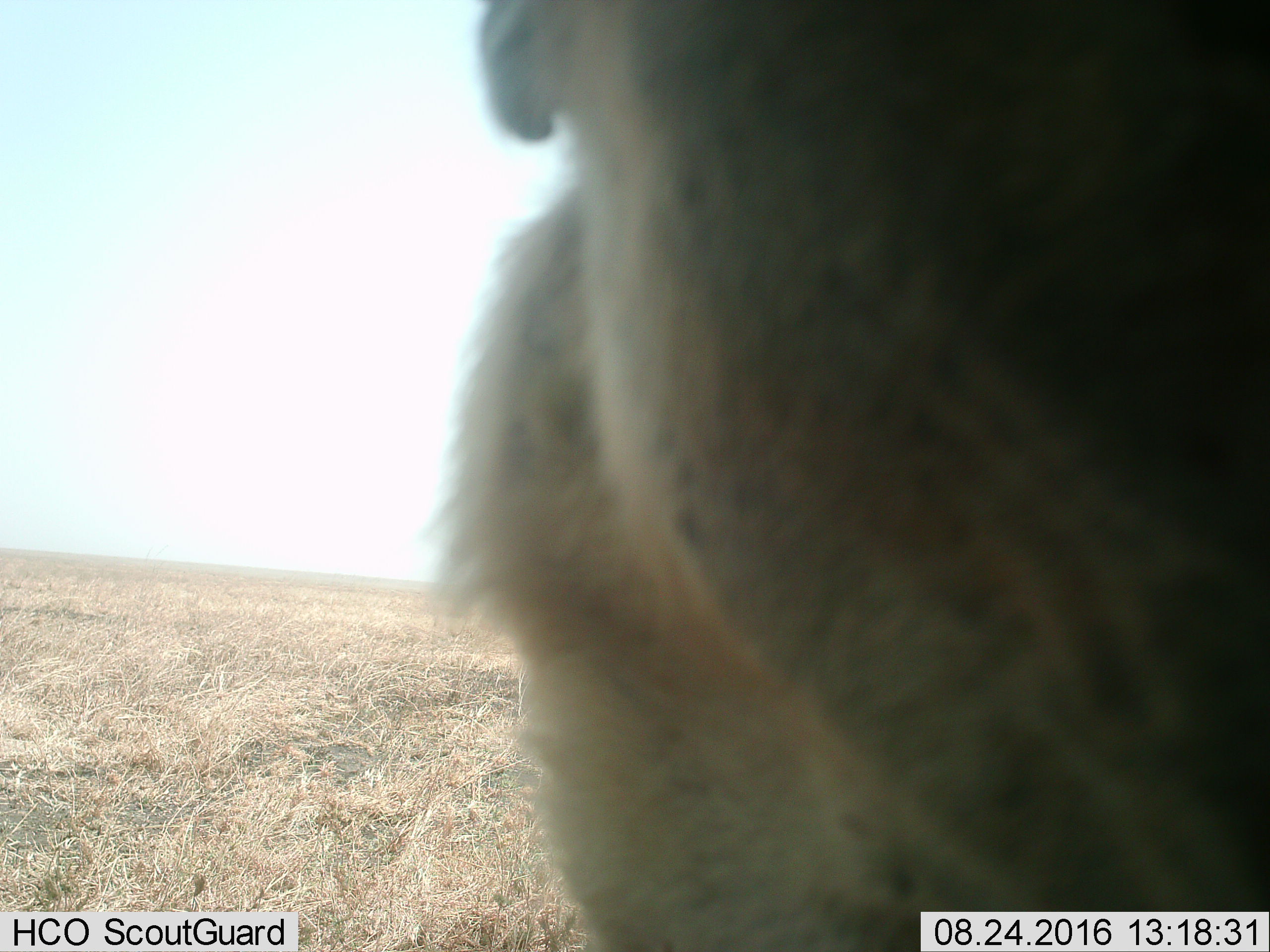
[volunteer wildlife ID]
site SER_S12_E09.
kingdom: Animalia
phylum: Chordata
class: Mammalia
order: Carnivora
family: Felidae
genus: Panthera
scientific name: Panthera leo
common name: lion female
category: lionfemale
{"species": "lionfemale (lion female) (Panthera leo)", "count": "1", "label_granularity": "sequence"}